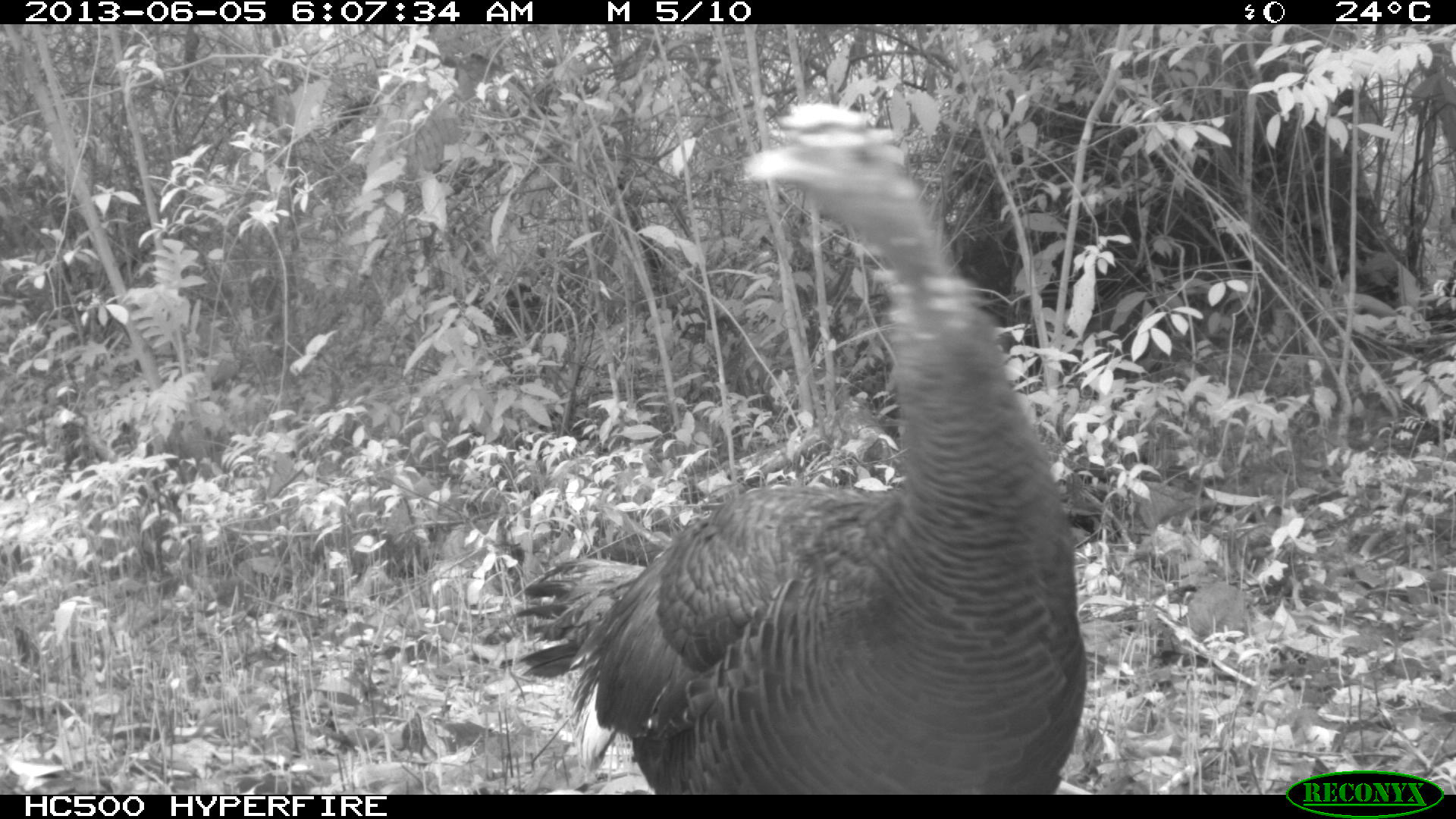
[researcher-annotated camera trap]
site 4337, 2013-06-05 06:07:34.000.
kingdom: Animalia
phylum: Chordata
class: Aves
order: Galliformes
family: Phasianidae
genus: Meleagris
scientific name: Meleagris ocellata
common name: ocellated turkey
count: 1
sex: female